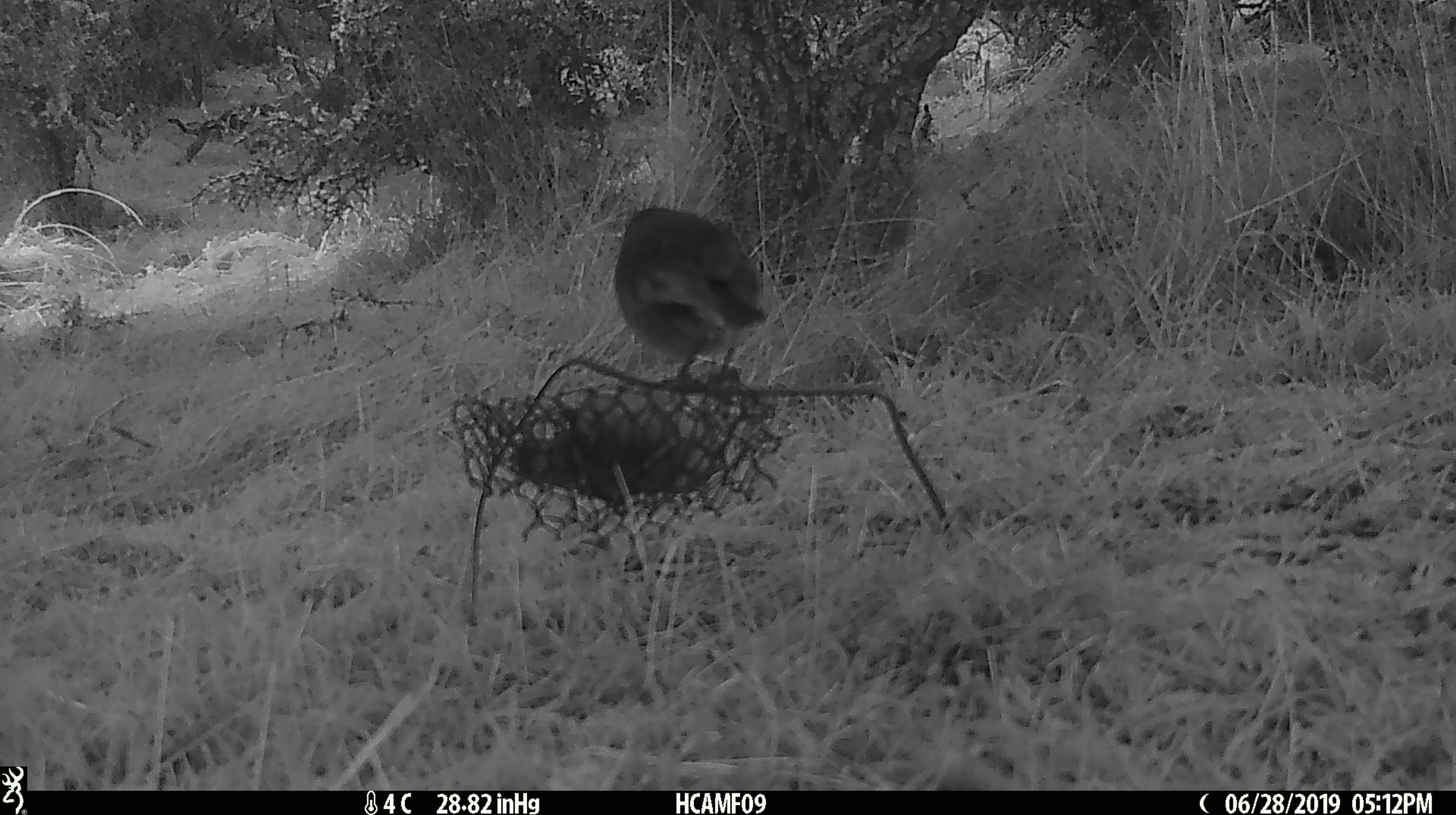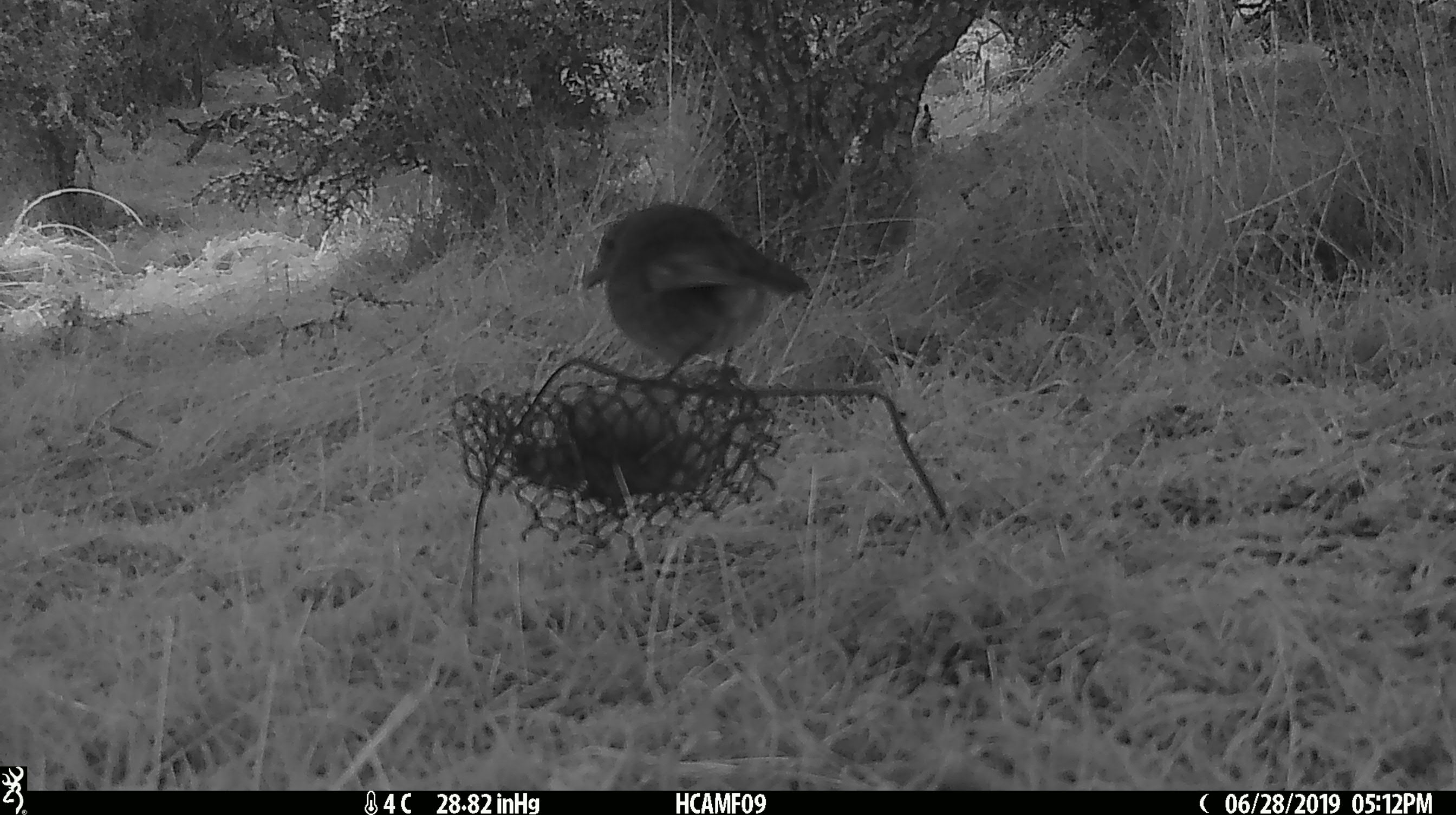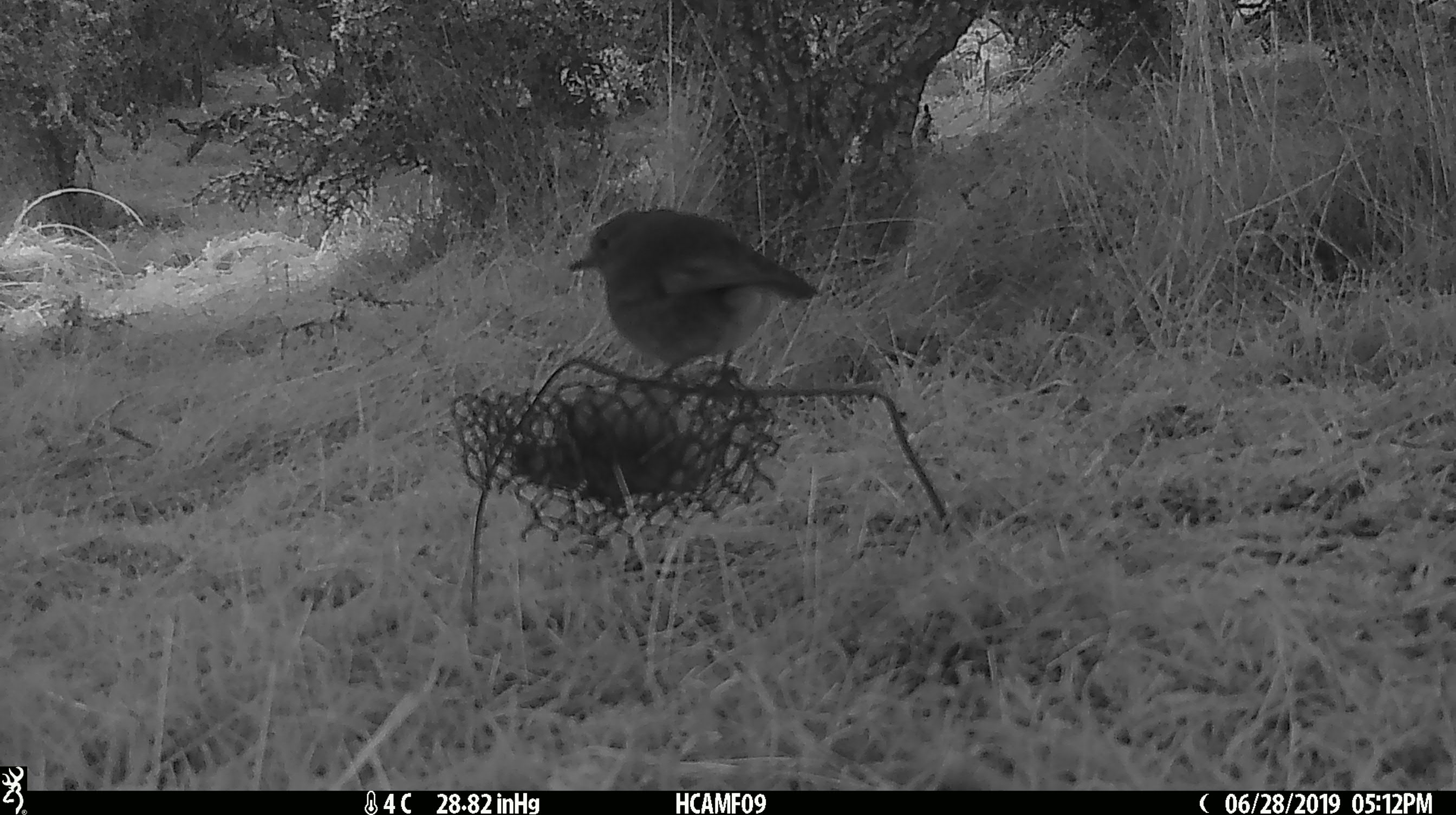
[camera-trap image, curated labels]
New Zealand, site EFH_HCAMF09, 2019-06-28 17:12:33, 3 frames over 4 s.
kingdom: Animalia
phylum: Chordata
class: Aves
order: Passeriformes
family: Petroicidae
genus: Petroica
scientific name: Petroica australis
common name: new zealand robin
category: robin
Robin (new zealand robin) (Petroica australis).